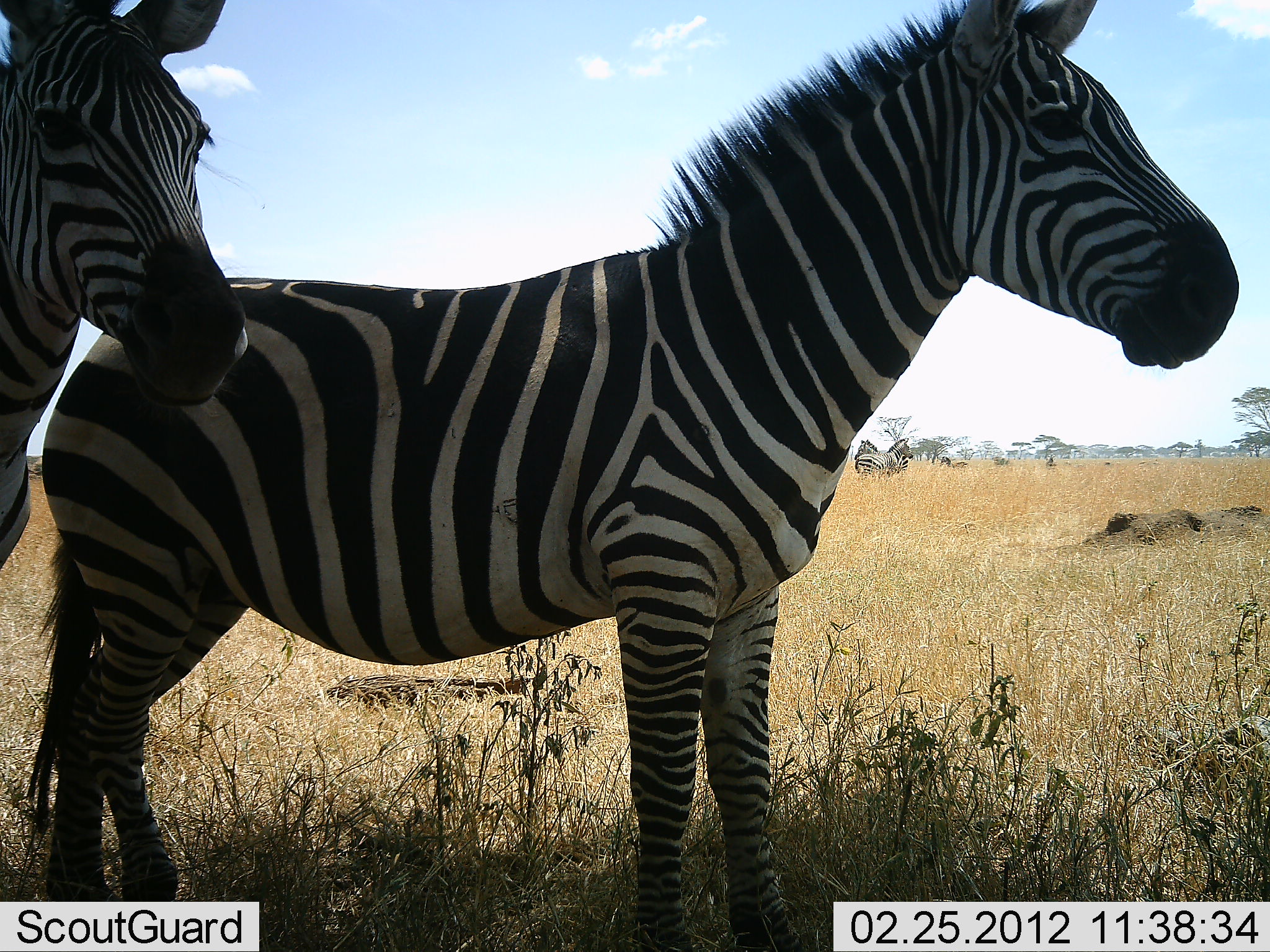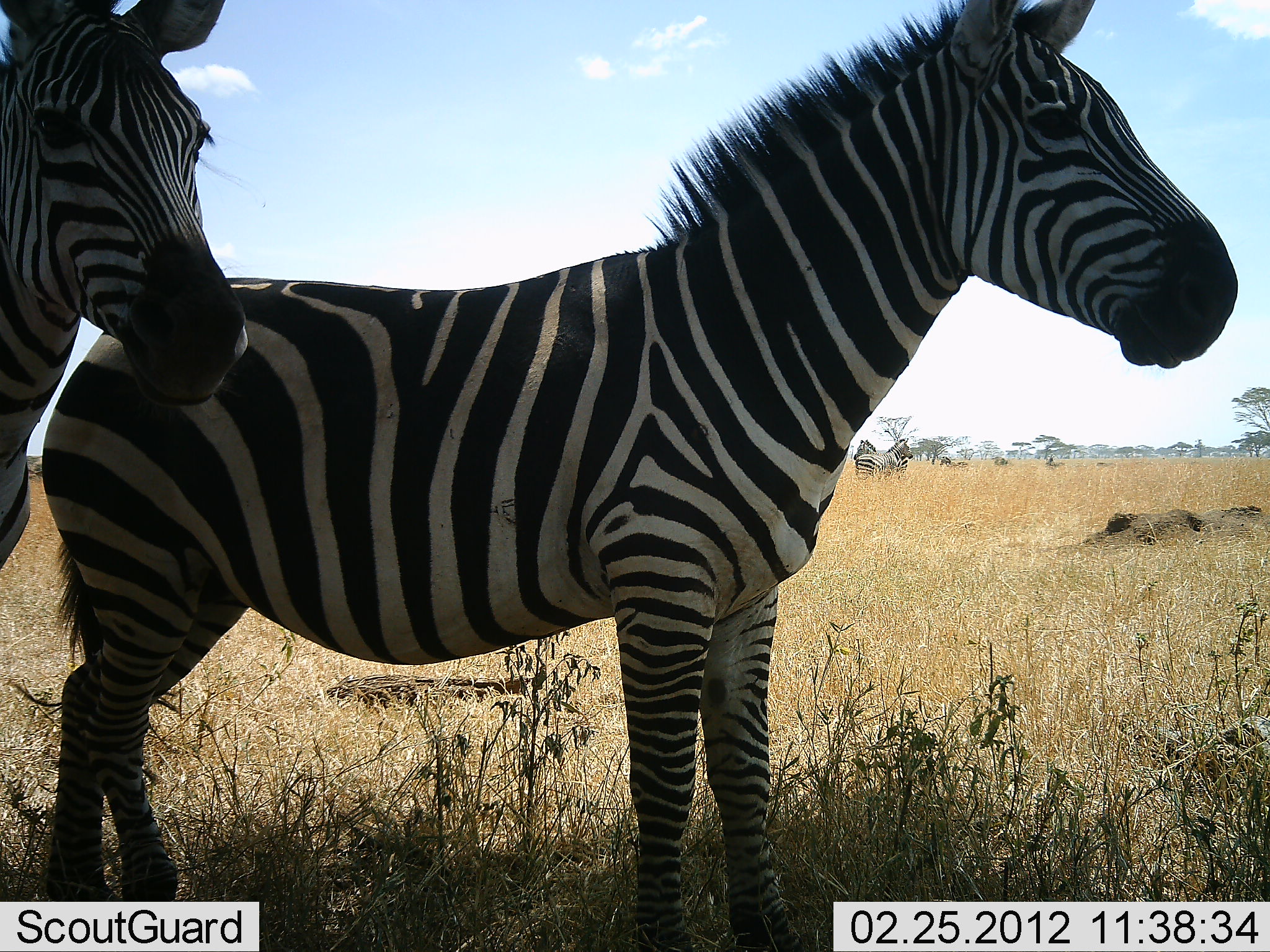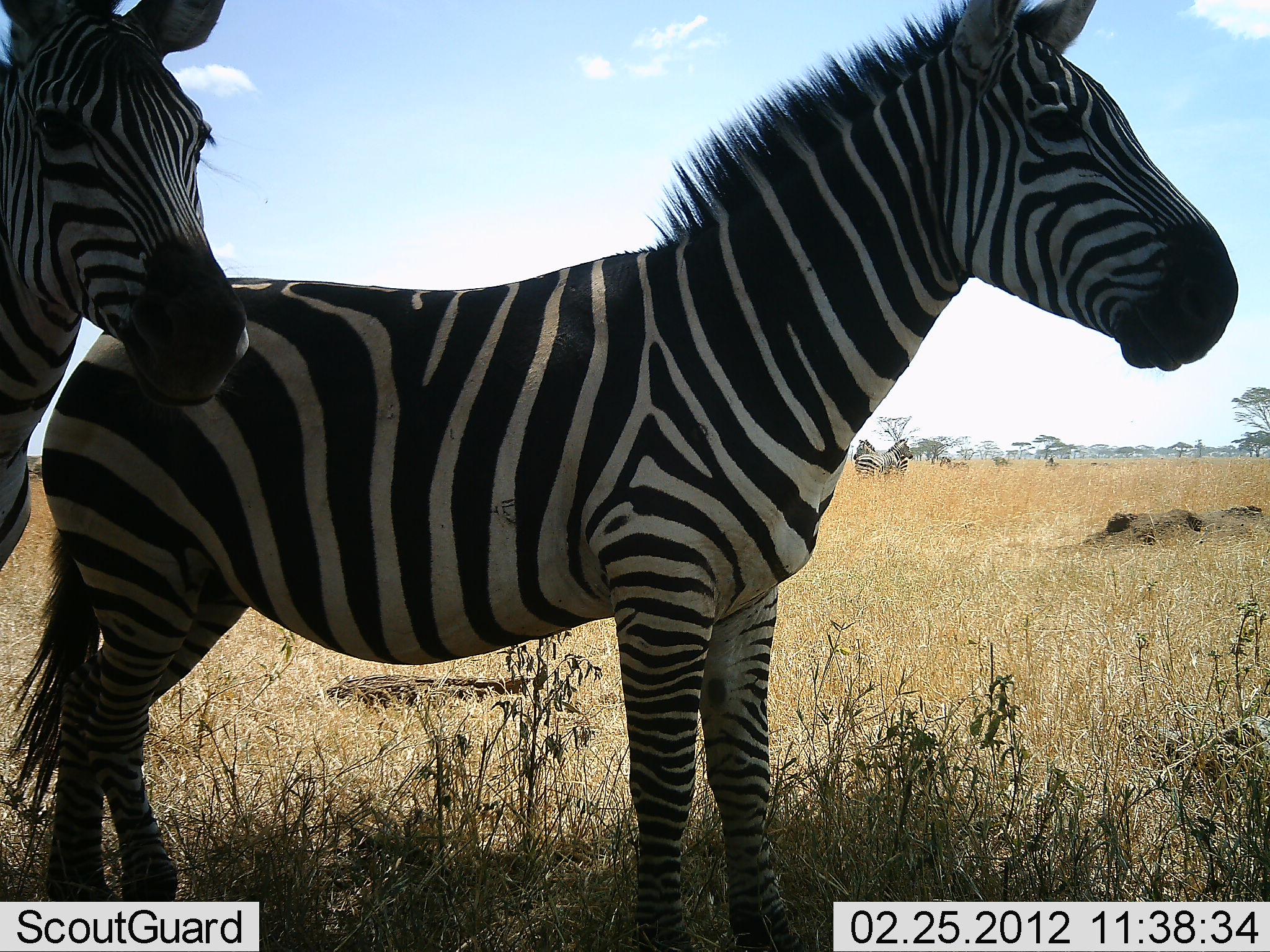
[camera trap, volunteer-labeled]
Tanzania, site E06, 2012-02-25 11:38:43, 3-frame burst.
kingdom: Animalia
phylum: Chordata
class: Mammalia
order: Perissodactyla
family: Equidae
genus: Equus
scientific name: Equus quagga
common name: plains zebra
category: zebra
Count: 4.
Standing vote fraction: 95%.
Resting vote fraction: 0%.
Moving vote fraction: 5%.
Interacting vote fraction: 5%.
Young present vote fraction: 0%.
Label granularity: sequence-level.